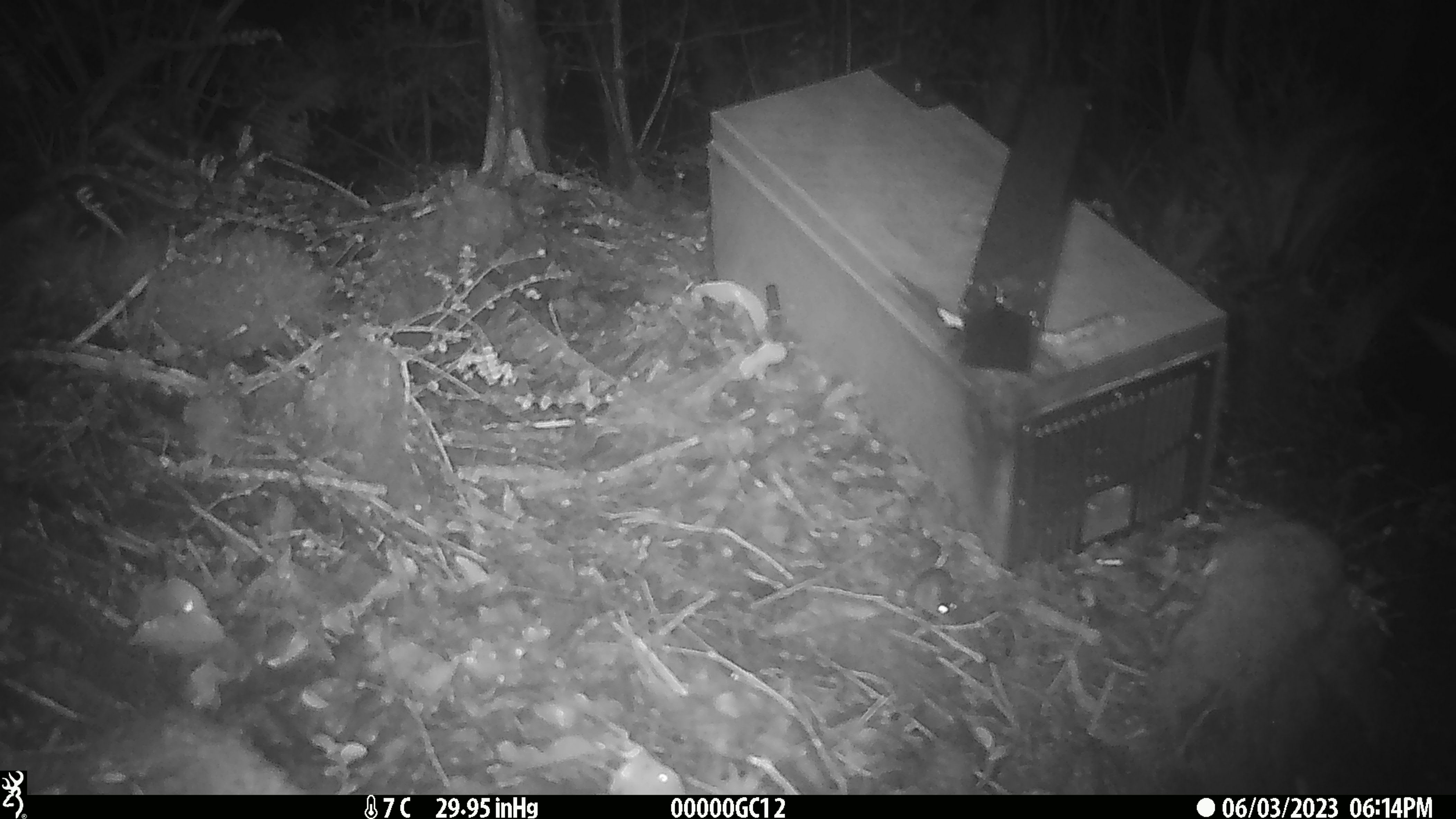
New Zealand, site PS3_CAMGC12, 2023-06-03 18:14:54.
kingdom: Animalia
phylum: Chordata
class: Mammalia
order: Rodentia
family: Muridae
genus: Mus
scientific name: Mus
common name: mouse